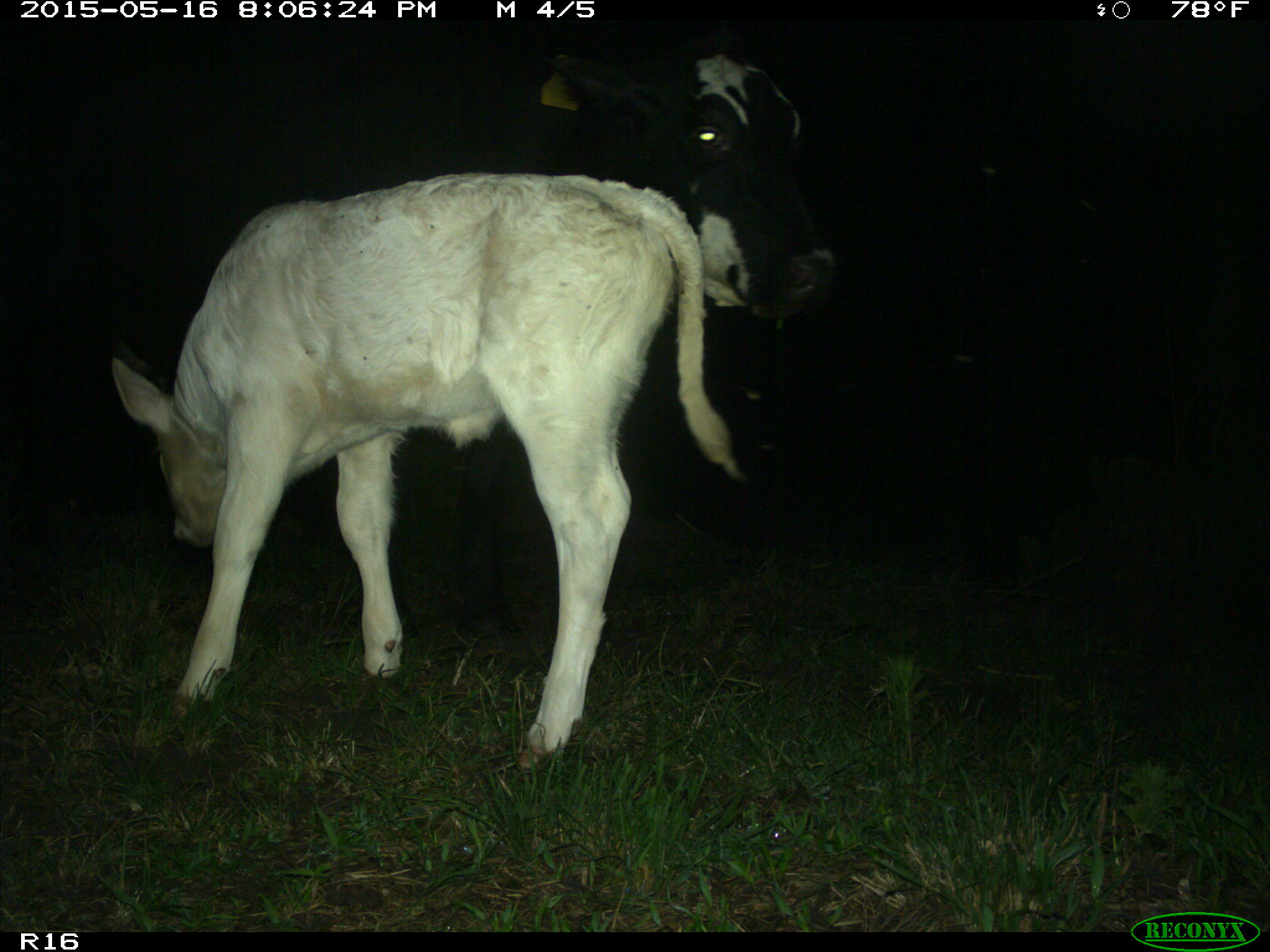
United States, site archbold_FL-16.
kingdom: Animalia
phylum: Chordata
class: Mammalia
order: Artiodactyla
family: Bovidae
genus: Bos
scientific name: Bos taurus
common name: domestic cow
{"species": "Bos taurus (domestic cow)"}